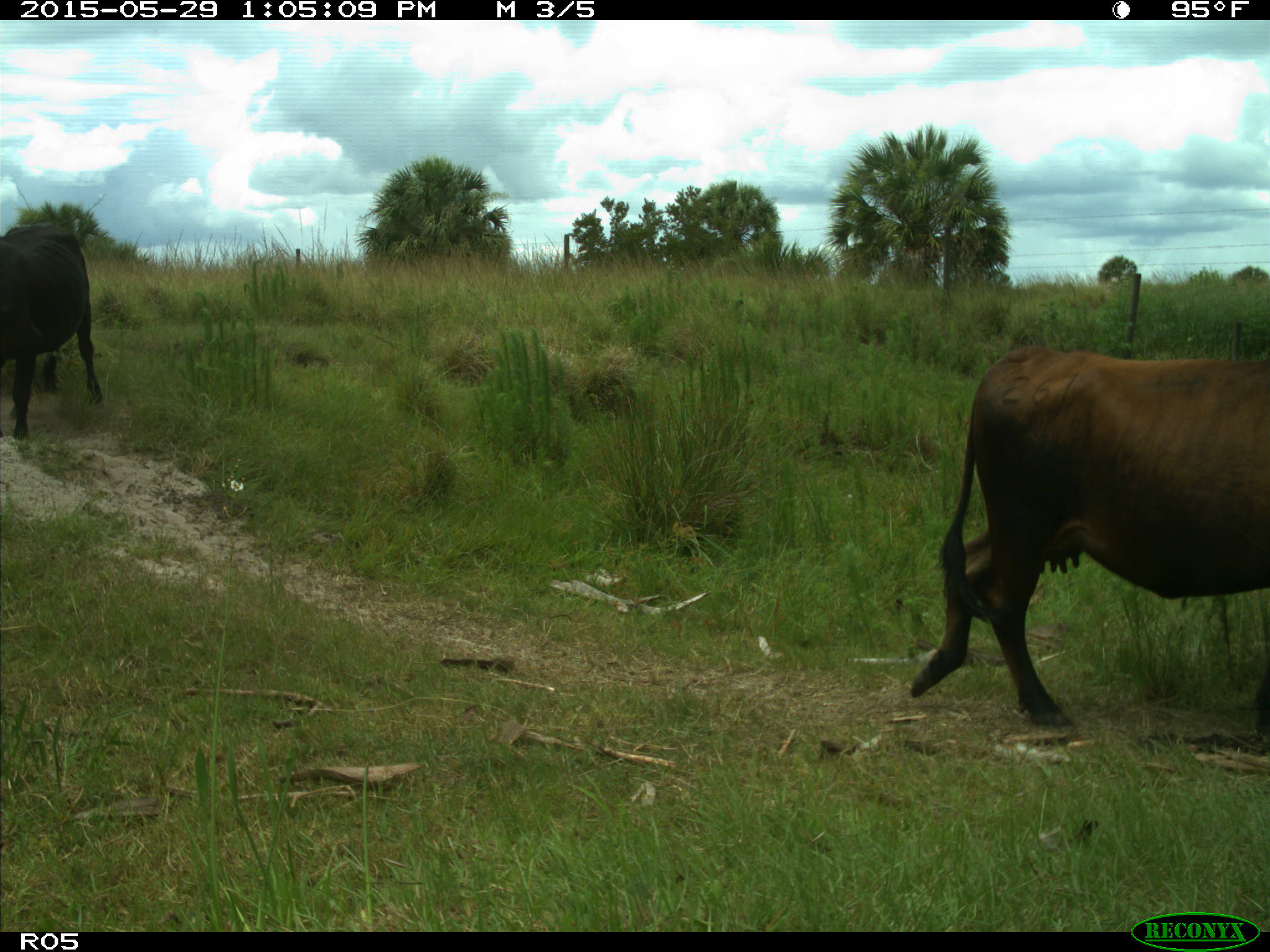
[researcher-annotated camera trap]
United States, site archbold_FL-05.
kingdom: Animalia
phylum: Chordata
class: Mammalia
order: Artiodactyla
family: Bovidae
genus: Bos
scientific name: Bos taurus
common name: domestic cow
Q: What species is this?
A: Bos taurus (domestic cow).